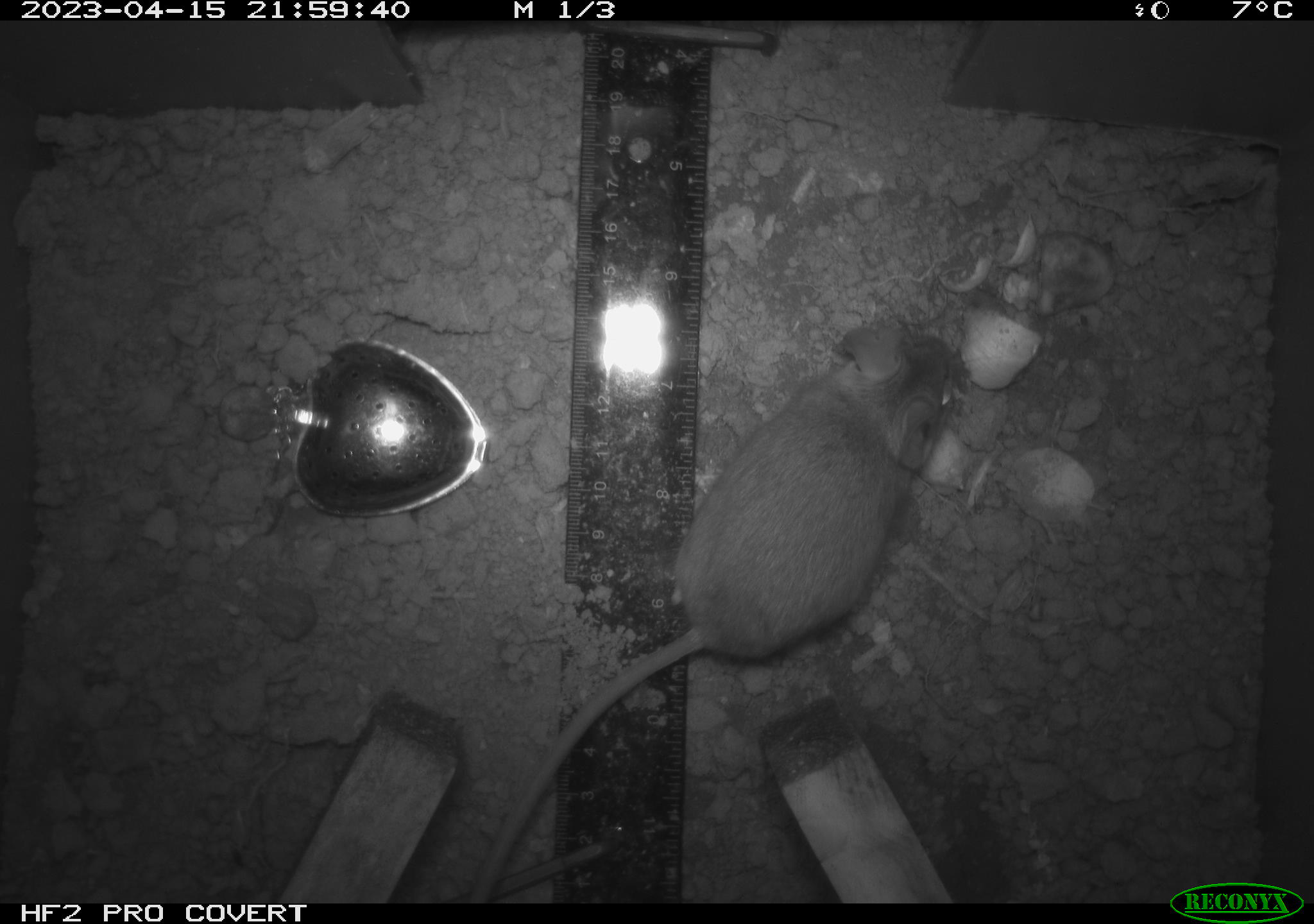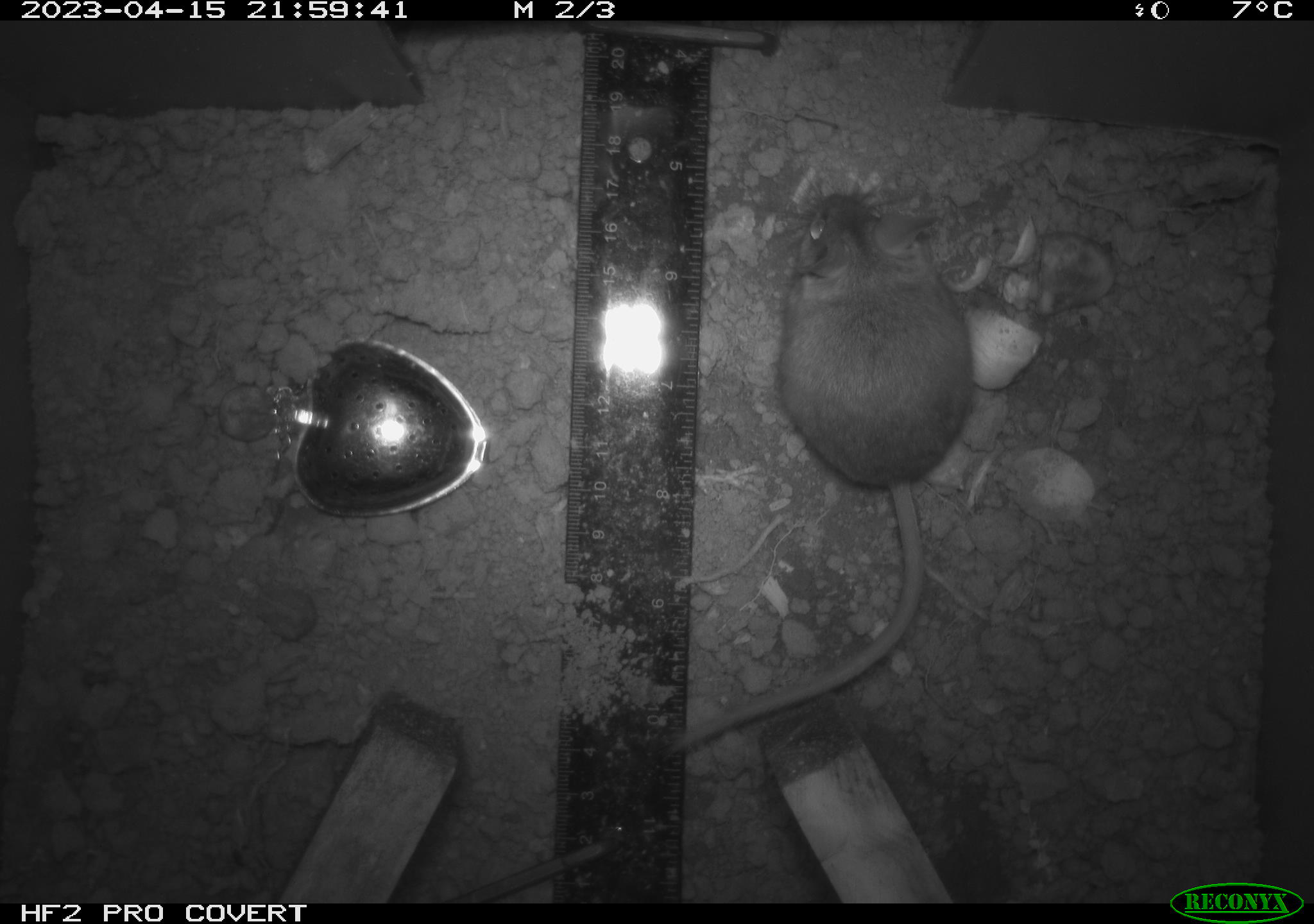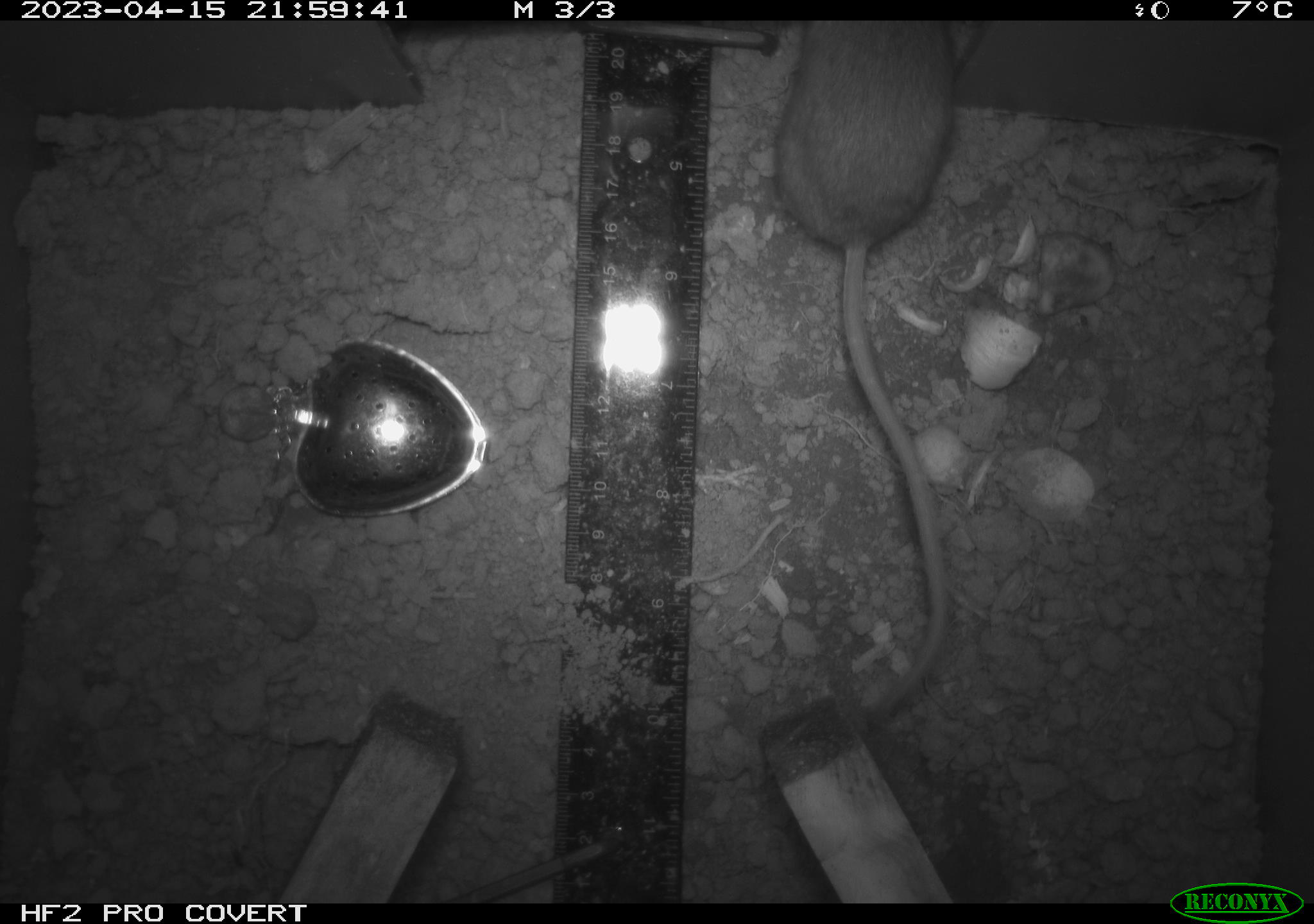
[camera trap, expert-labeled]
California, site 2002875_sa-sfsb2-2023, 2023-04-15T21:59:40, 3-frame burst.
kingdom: Animalia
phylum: Chordata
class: Mammalia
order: Rodentia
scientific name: Rodentia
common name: mouse species